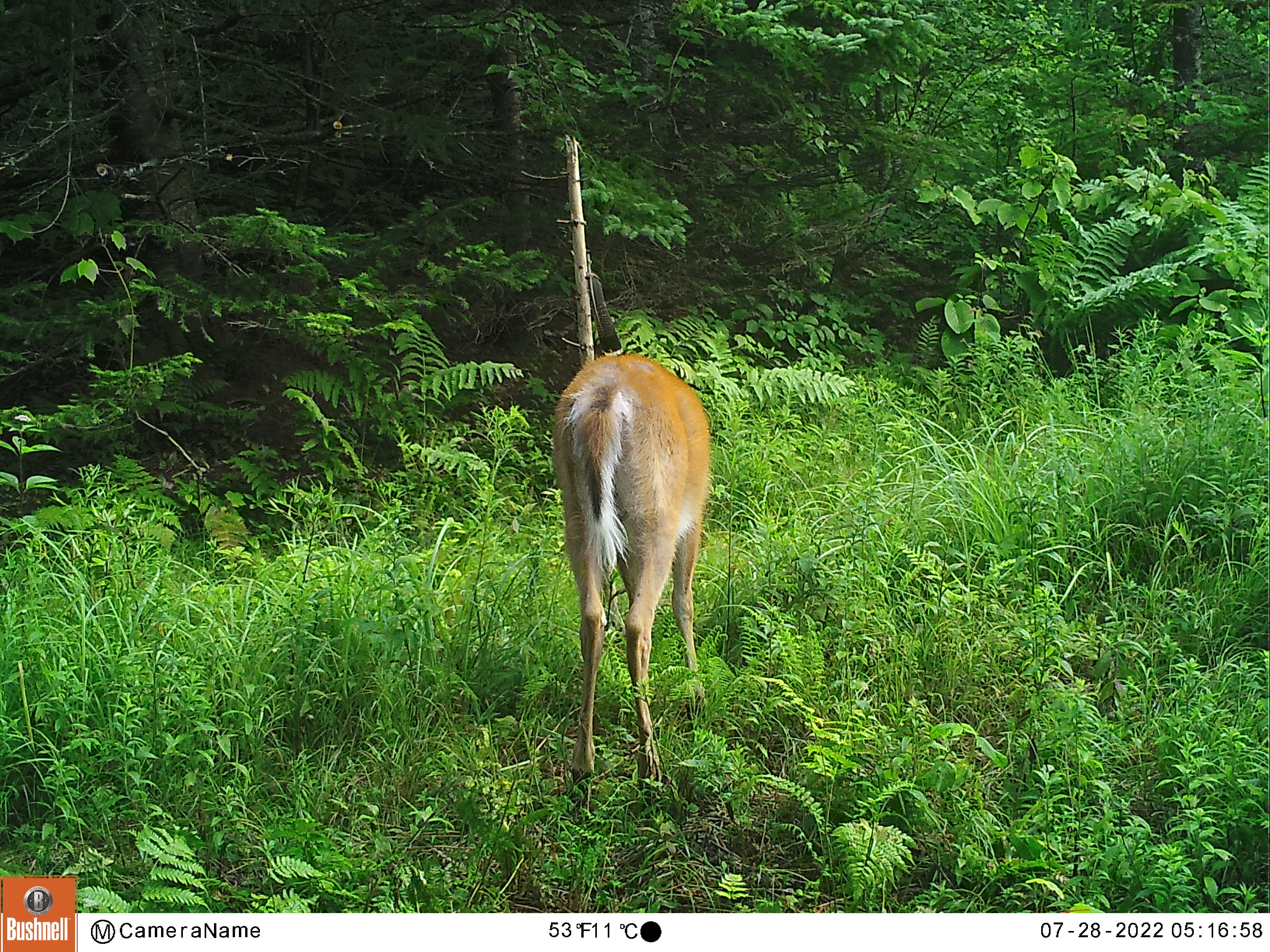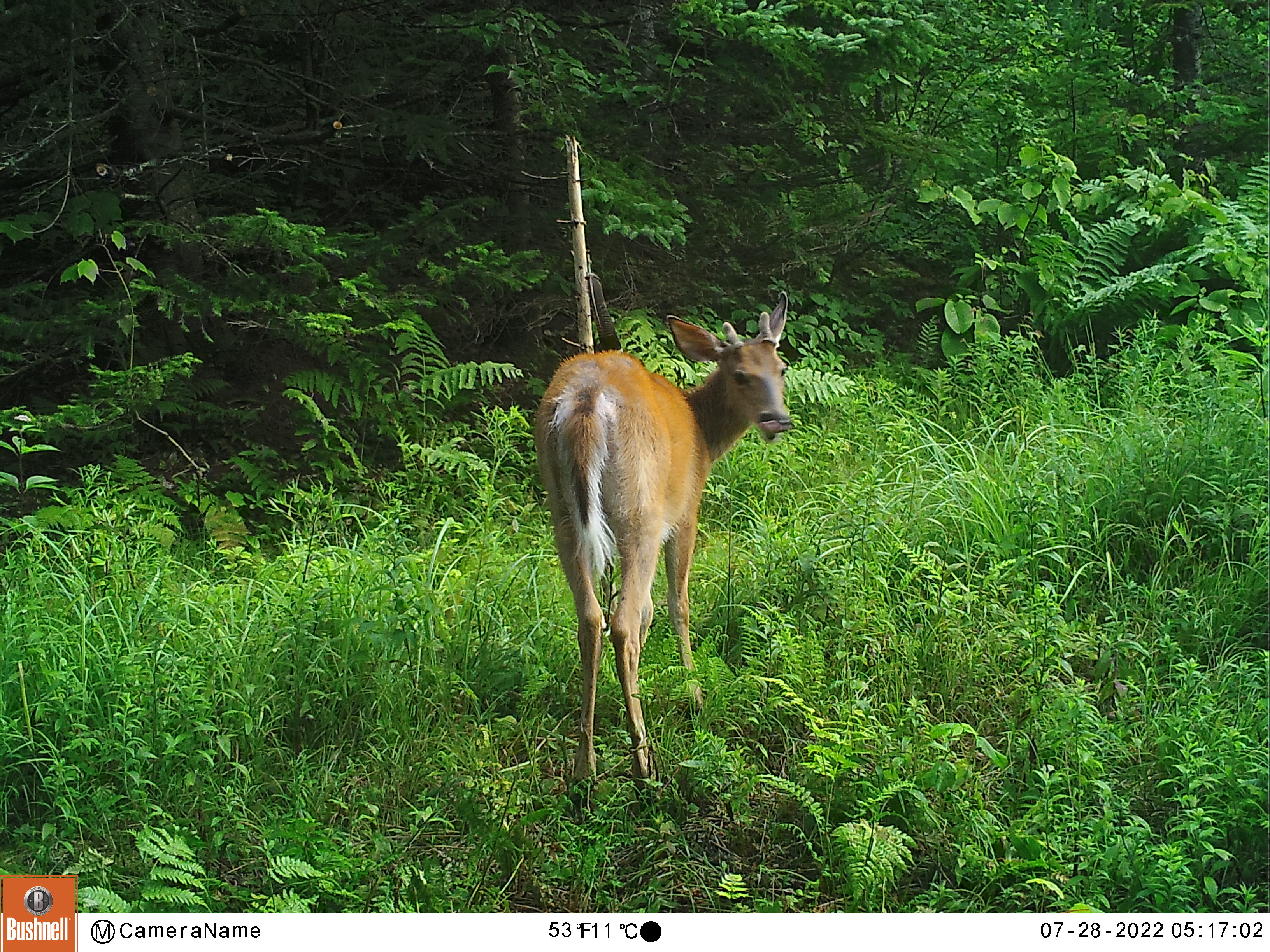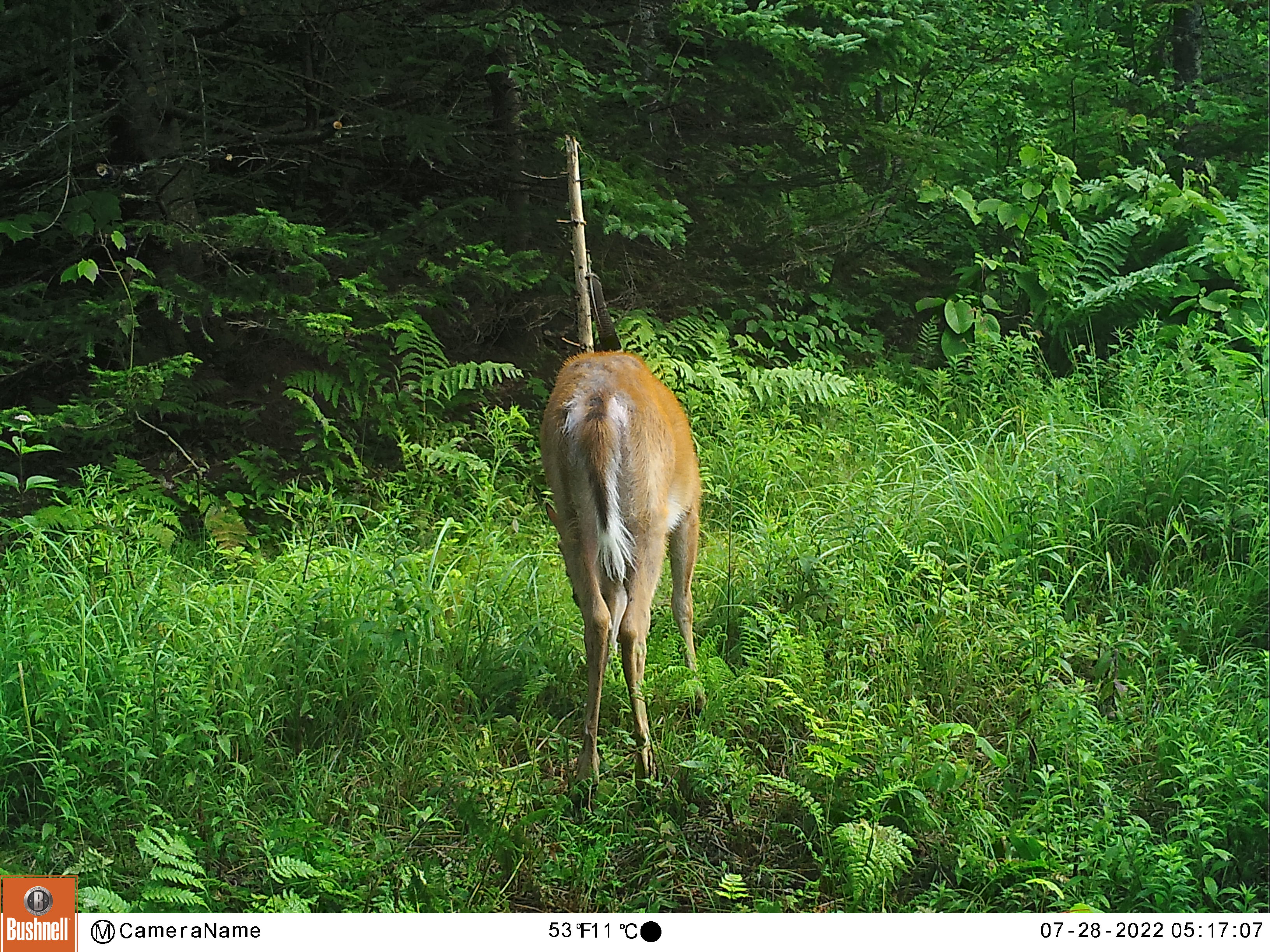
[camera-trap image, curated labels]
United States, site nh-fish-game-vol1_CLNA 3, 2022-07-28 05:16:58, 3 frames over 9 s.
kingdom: Animalia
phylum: Chordata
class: Mammalia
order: Artiodactyla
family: Cervidae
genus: Odocoileus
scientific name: Odocoileus virginianus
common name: white-tailed deer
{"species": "white-tailed deer (Odocoileus virginianus)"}